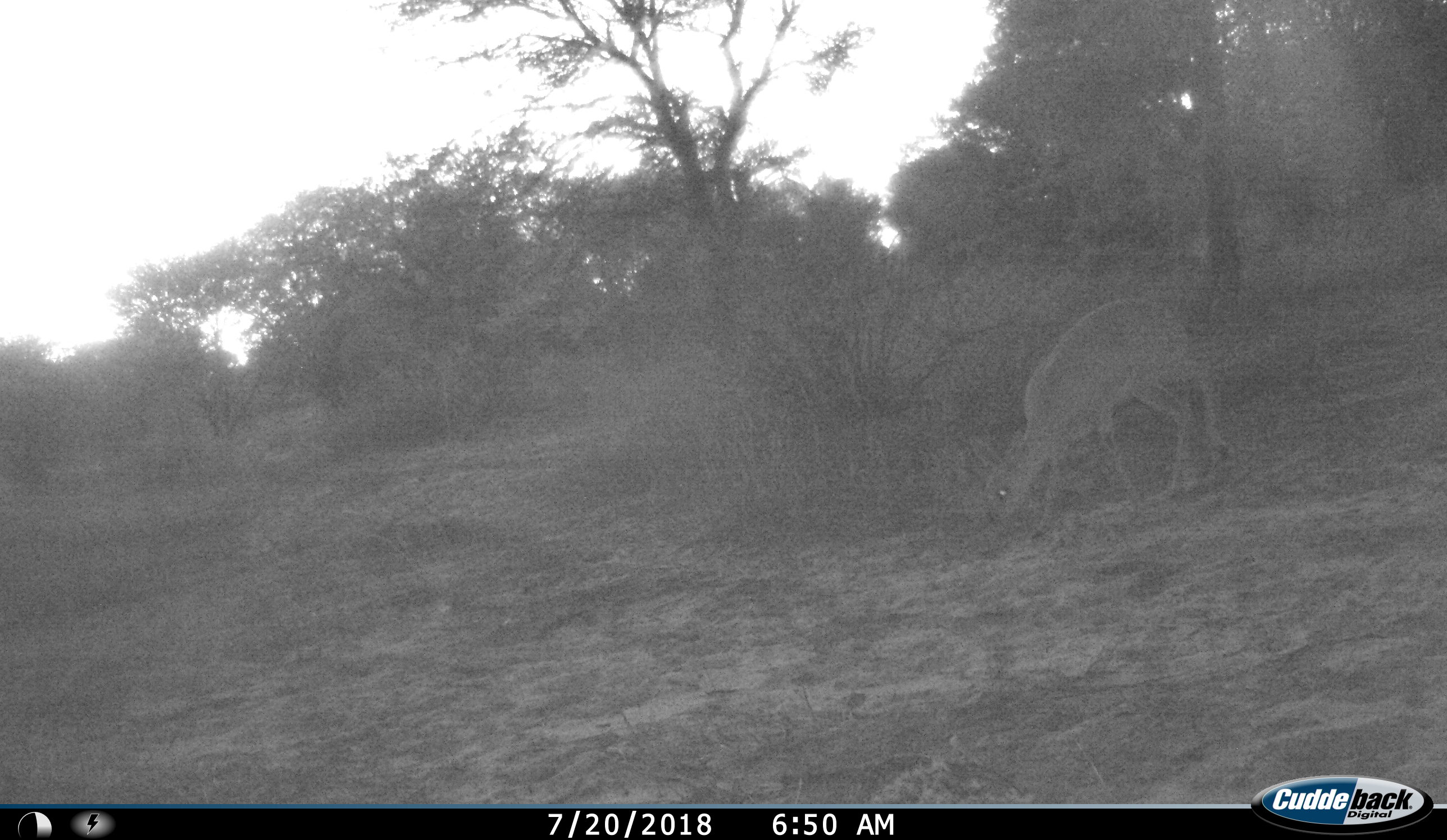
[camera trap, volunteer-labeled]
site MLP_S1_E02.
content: unidentified animal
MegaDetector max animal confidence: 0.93